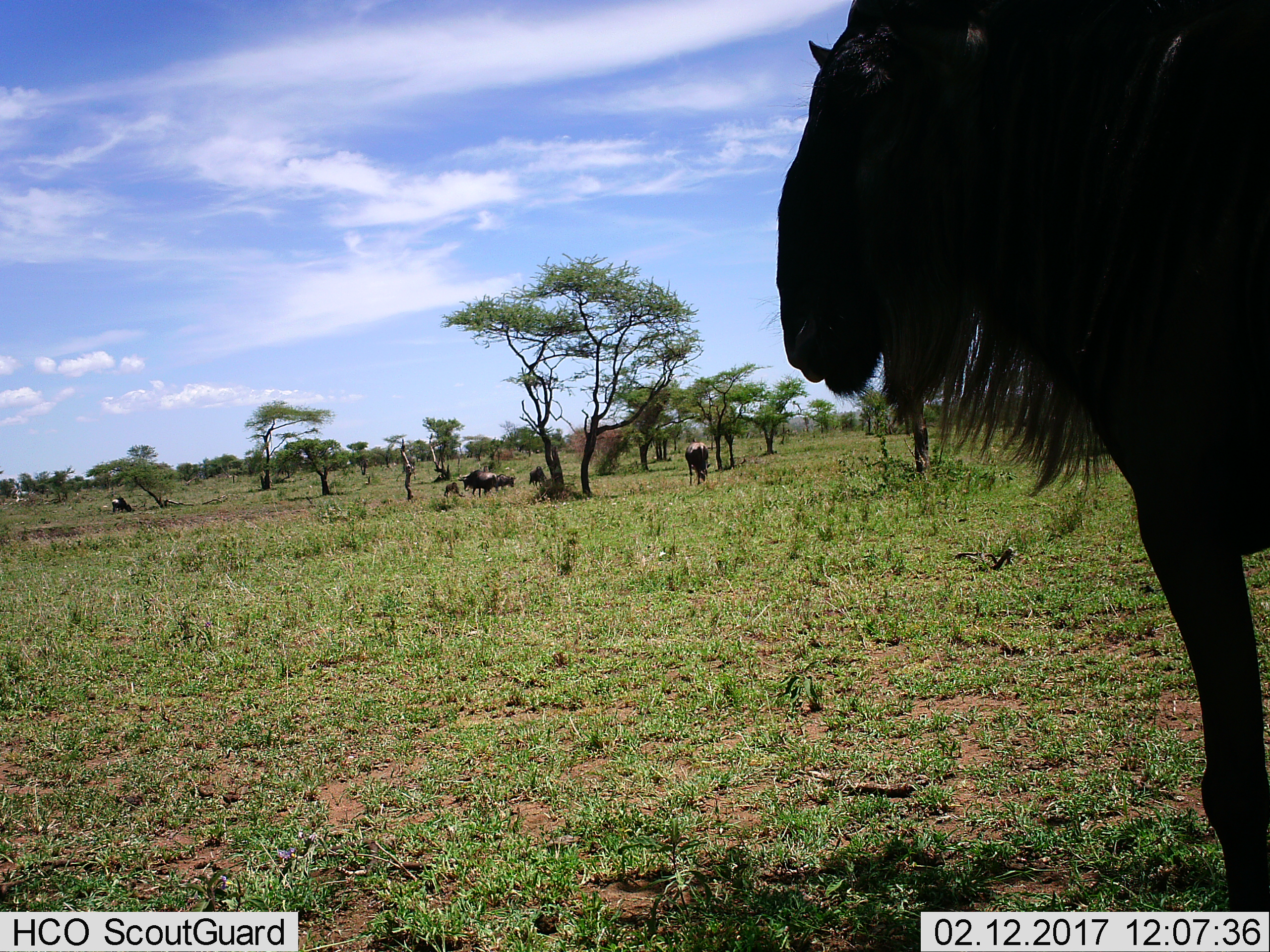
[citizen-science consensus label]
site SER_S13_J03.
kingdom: Animalia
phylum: Chordata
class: Mammalia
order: Artiodactyla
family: Bovidae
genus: Connochaetes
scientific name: Connochaetes taurinus taurinus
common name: blue wildebeest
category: wildebeestblue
Wildebeestblue (blue wildebeest) (Connochaetes taurinus taurinus), count 6. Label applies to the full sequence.